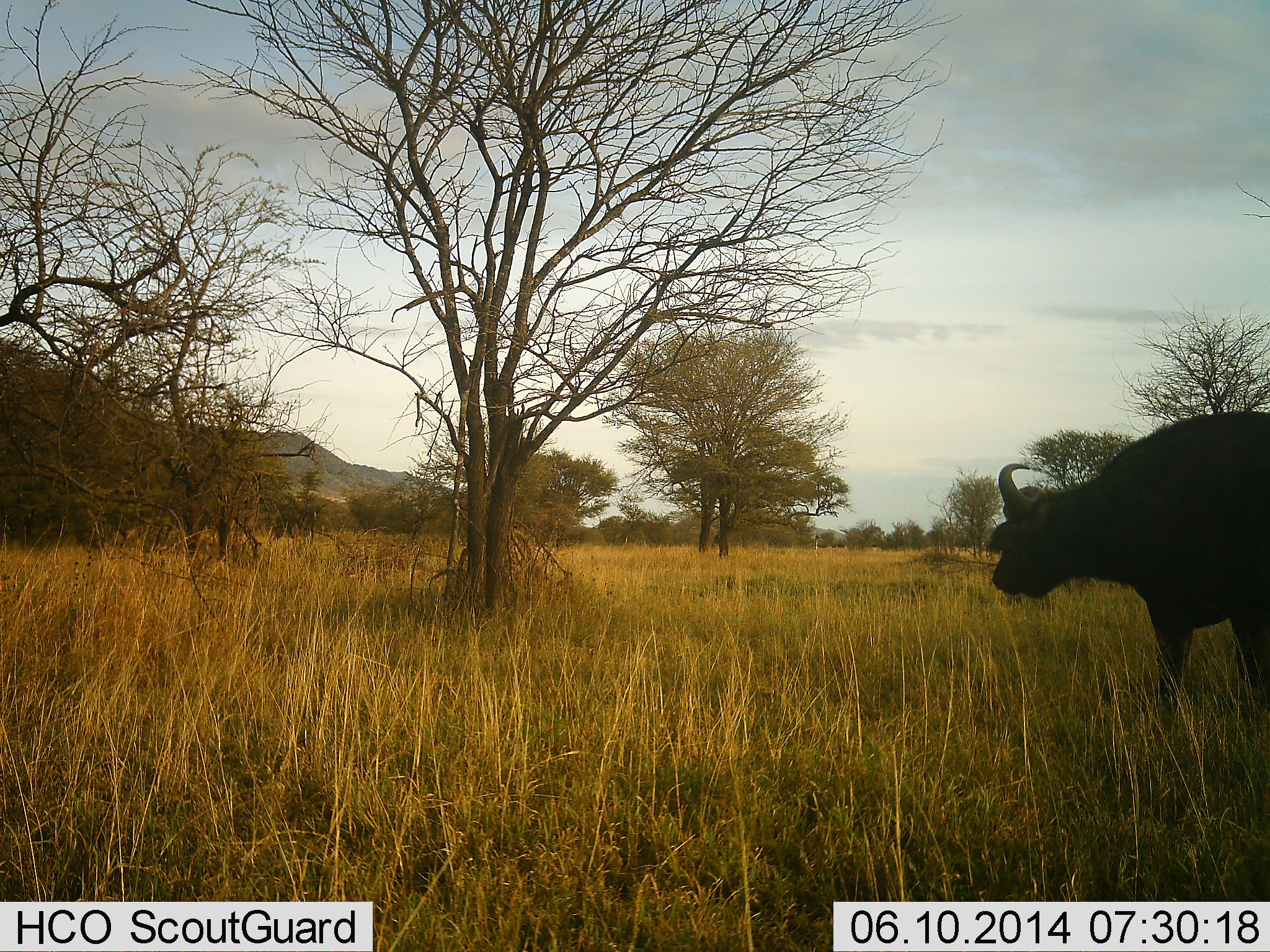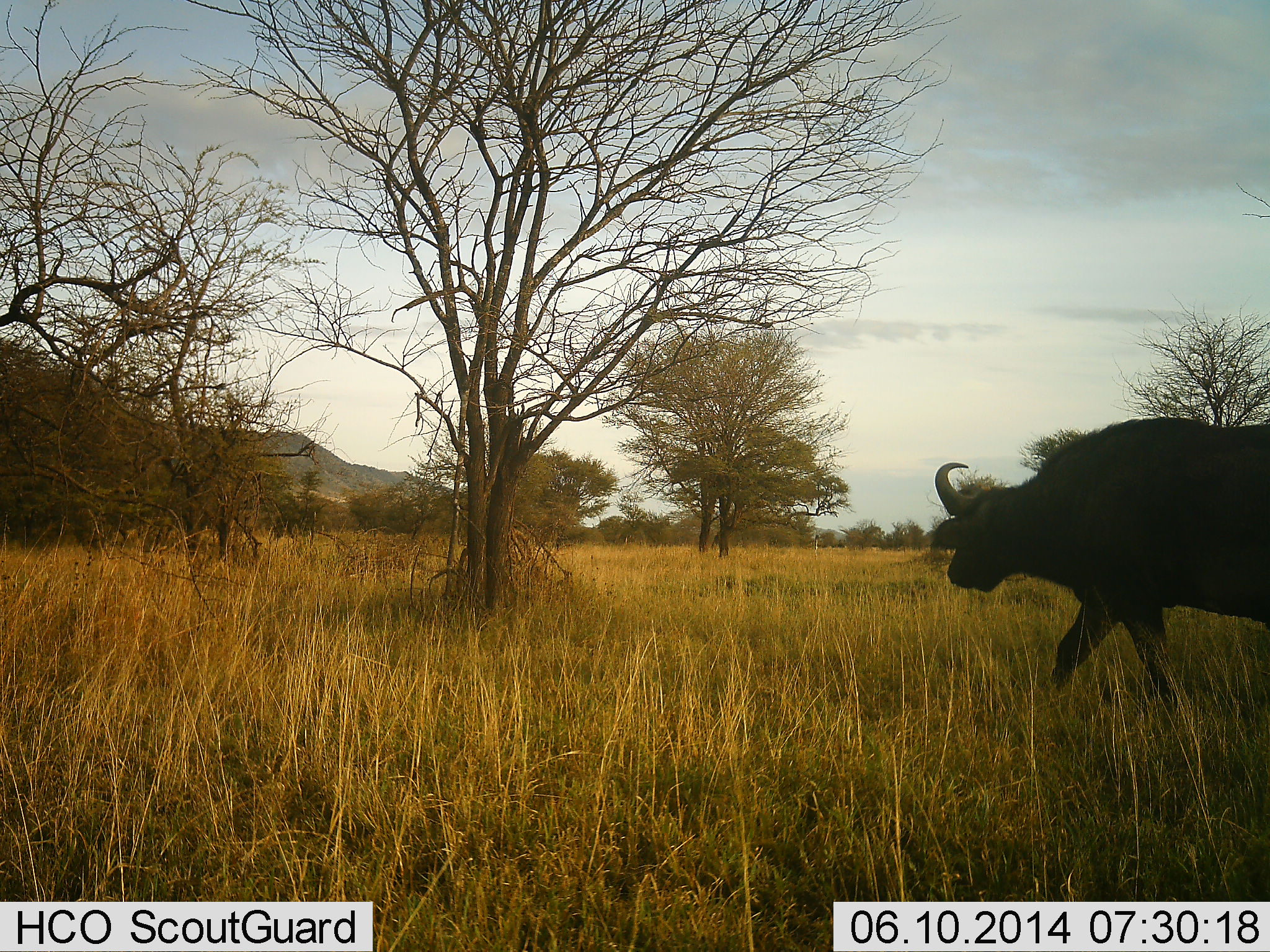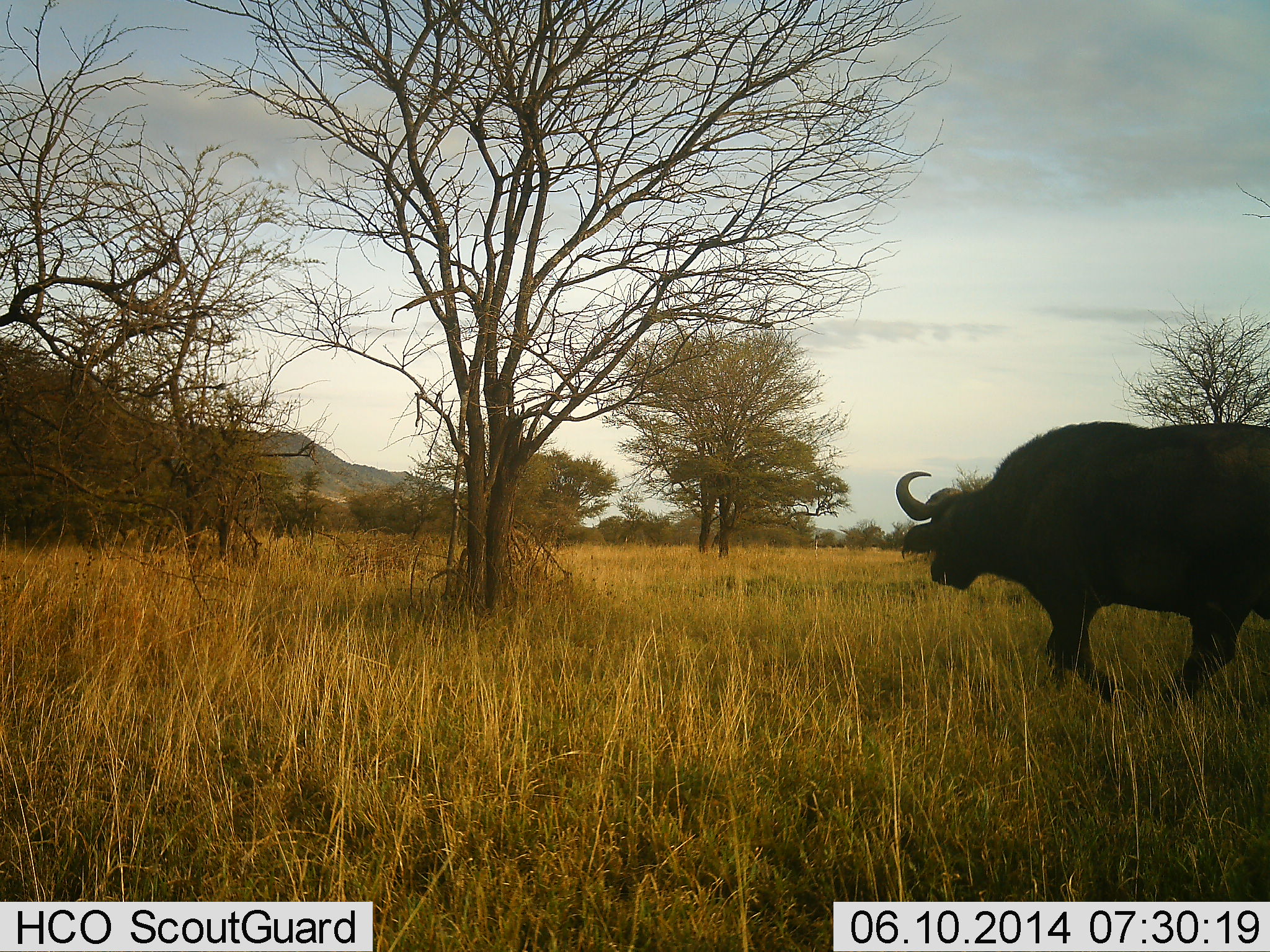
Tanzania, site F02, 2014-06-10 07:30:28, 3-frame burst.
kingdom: Animalia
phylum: Chordata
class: Mammalia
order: Artiodactyla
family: Bovidae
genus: Syncerus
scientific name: Syncerus caffer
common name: cape buffalo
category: buffalo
Buffalo (cape buffalo) (Syncerus caffer), count 1. Behavior (volunteer vote fractions): standing 20%, resting 0%, moving 90%, interacting 0%. Young present (vote fraction): 0%. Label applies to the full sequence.